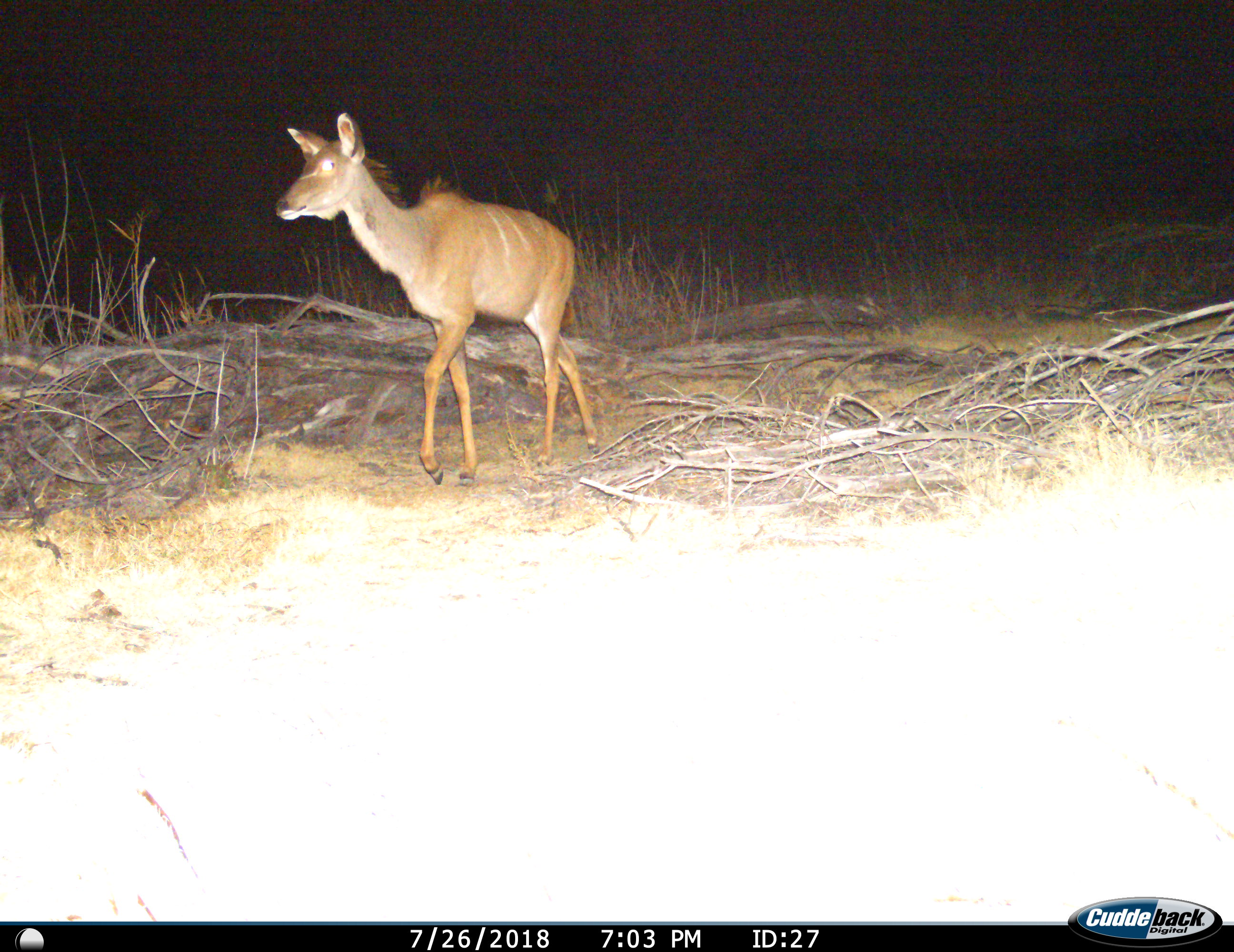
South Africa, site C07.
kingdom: Animalia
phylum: Chordata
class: Mammalia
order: Artiodactyla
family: Bovidae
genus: Tragelaphus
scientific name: Tragelaphus strepsiceros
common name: greater kudu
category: kudu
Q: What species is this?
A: Kudu (greater kudu) (Tragelaphus strepsiceros).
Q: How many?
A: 1.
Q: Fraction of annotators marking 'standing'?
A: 0%.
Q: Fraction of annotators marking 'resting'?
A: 0%.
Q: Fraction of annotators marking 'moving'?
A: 100%.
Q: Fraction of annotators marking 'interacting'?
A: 0%.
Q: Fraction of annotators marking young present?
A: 12%.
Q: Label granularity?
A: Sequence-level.